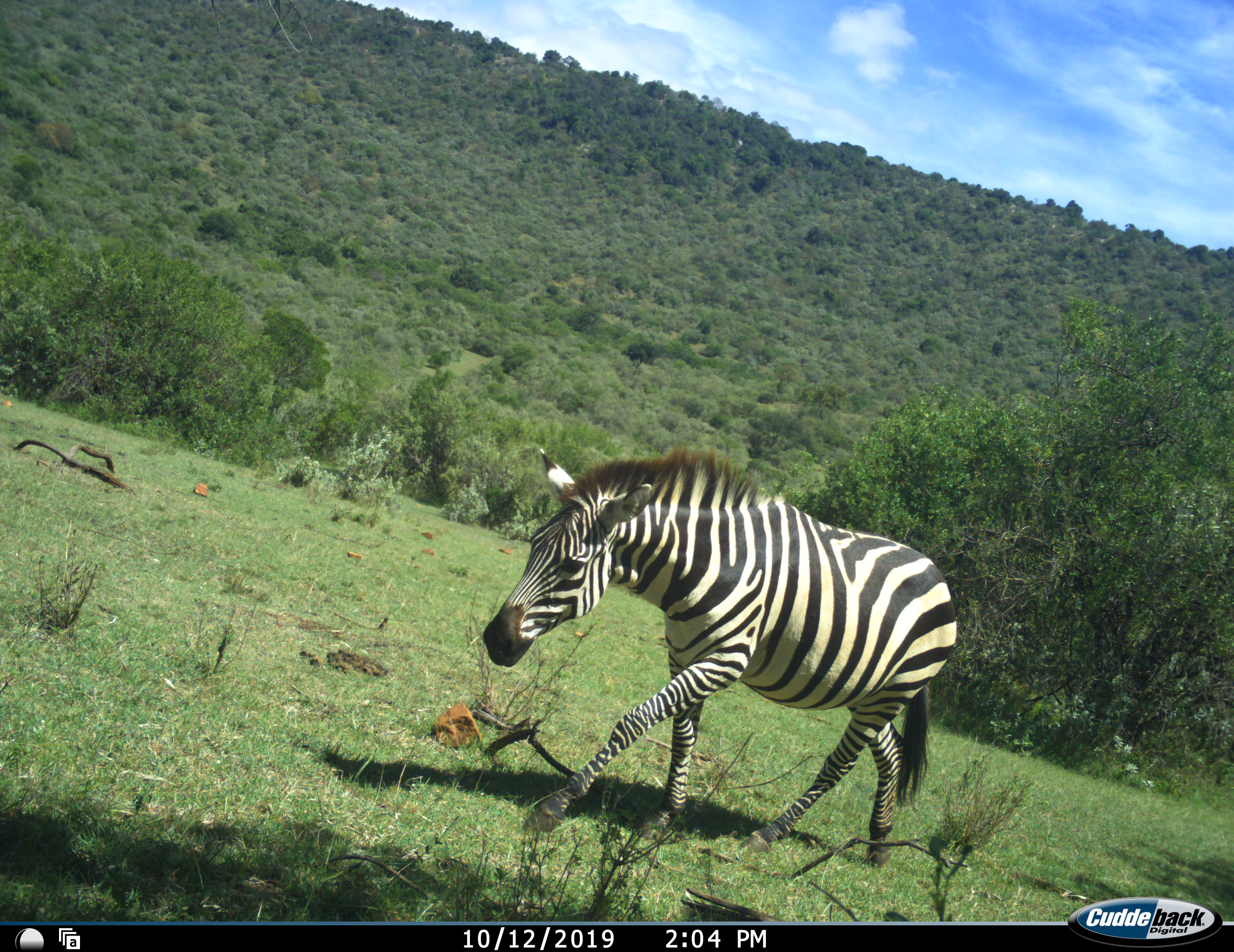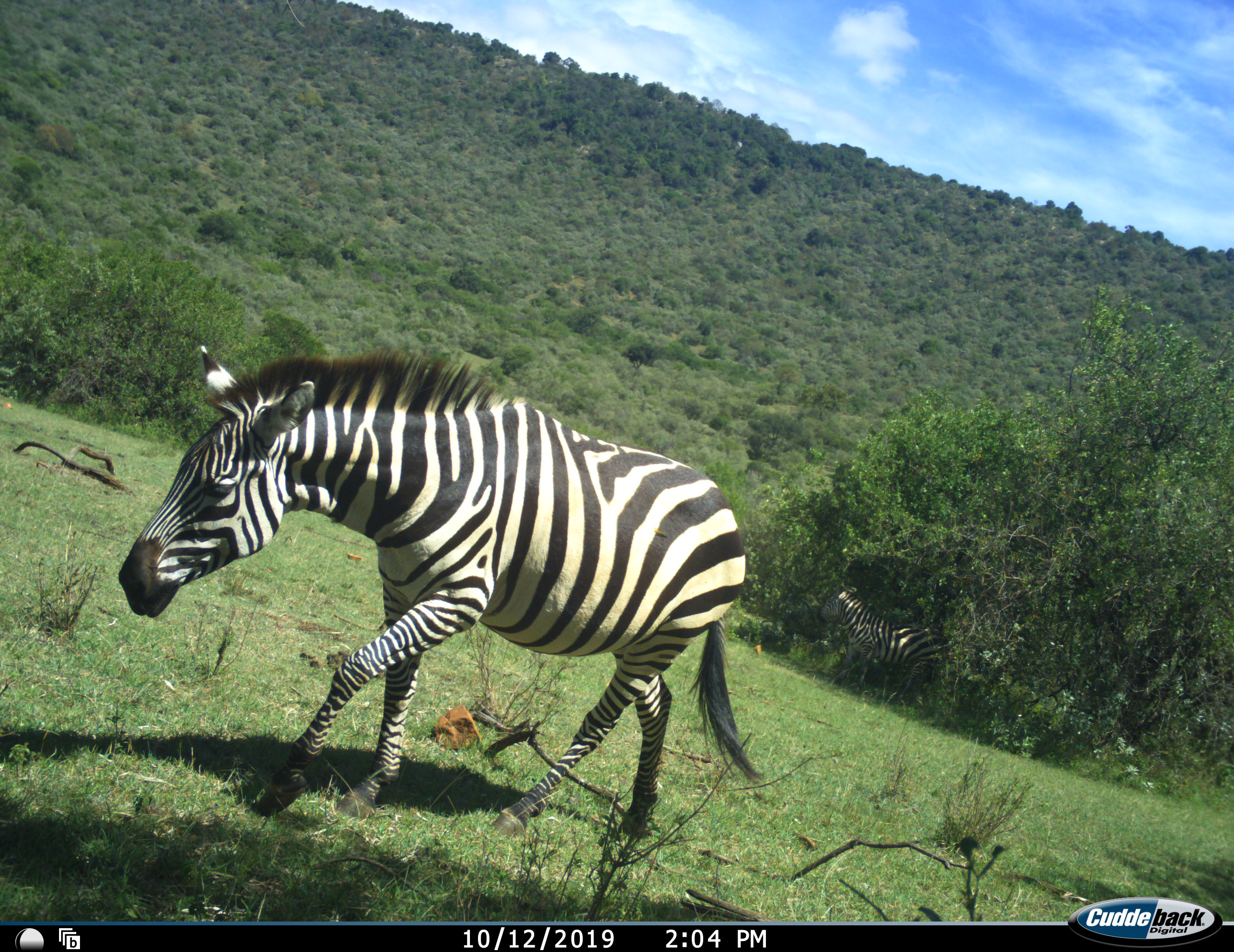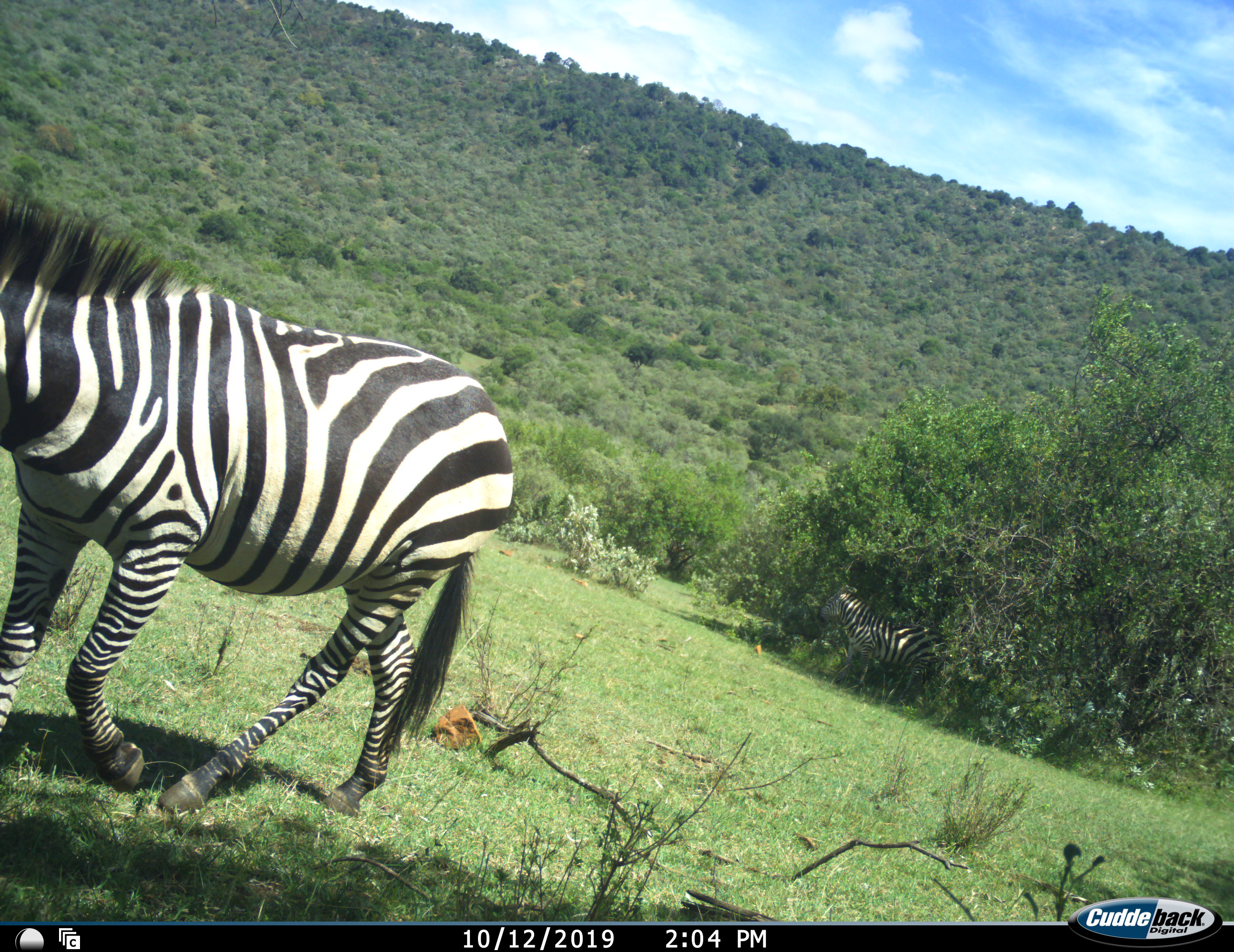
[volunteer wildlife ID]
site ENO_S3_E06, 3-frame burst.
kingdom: Animalia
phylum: Chordata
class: Mammalia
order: Perissodactyla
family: Equidae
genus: Equus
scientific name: Equus quagga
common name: plains zebra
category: zebraplains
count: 2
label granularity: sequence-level